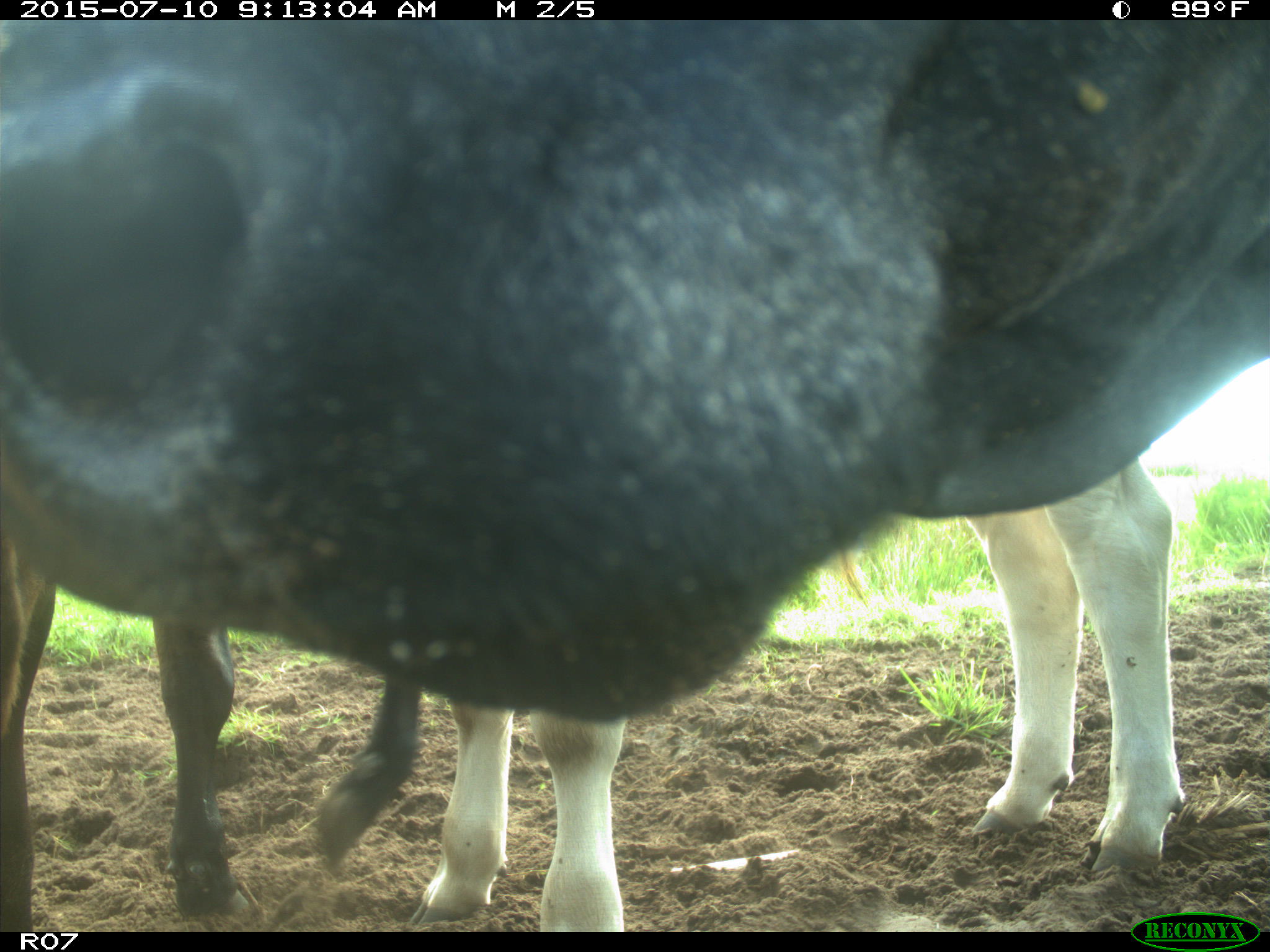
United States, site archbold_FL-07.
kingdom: Animalia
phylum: Chordata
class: Mammalia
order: Artiodactyla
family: Bovidae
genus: Bos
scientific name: Bos taurus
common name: domestic cow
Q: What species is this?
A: Bos taurus (domestic cow).